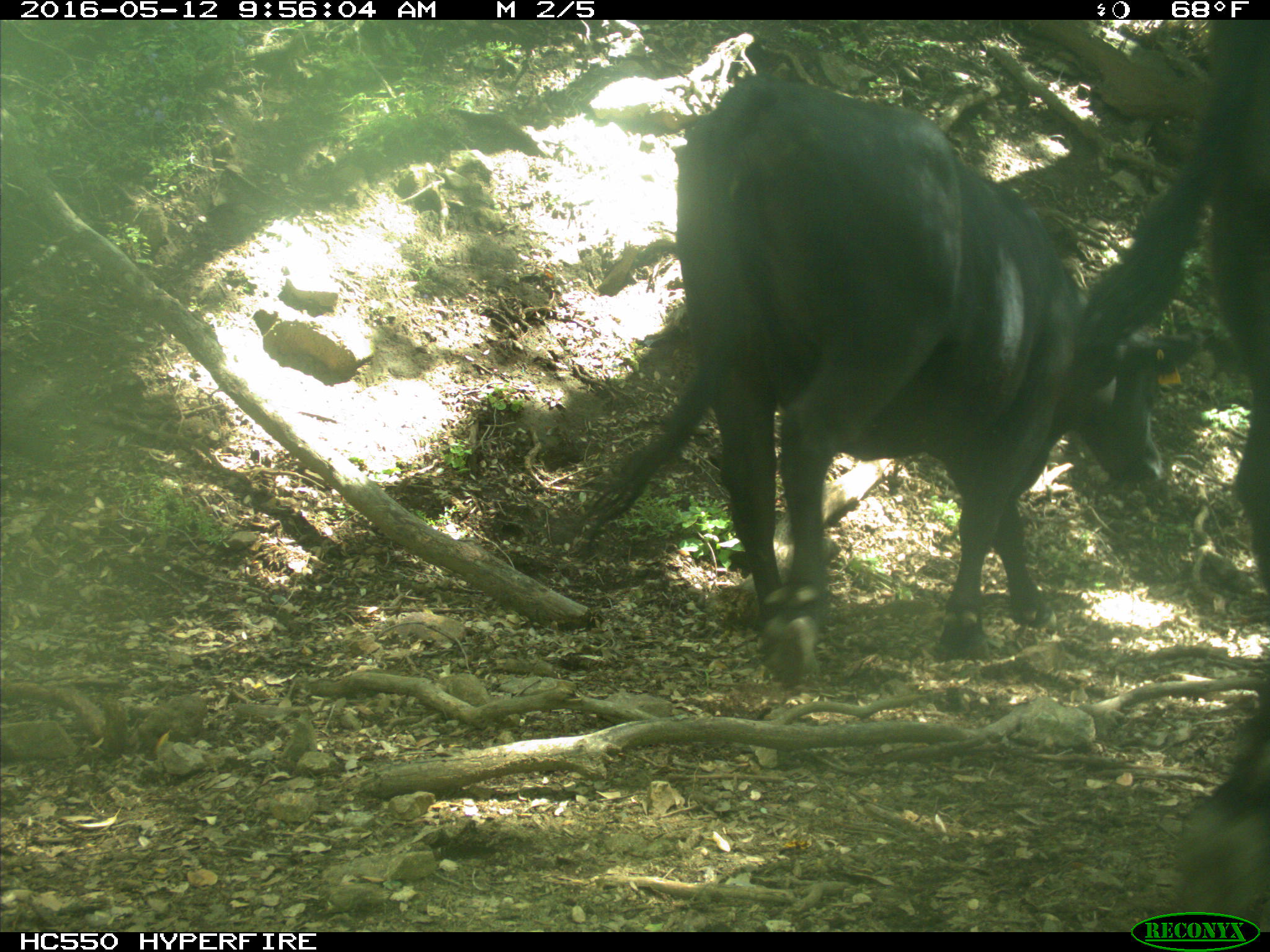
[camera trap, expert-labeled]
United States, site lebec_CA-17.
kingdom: Animalia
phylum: Chordata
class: Mammalia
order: Artiodactyla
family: Bovidae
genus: Bos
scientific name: Bos taurus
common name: domestic cow